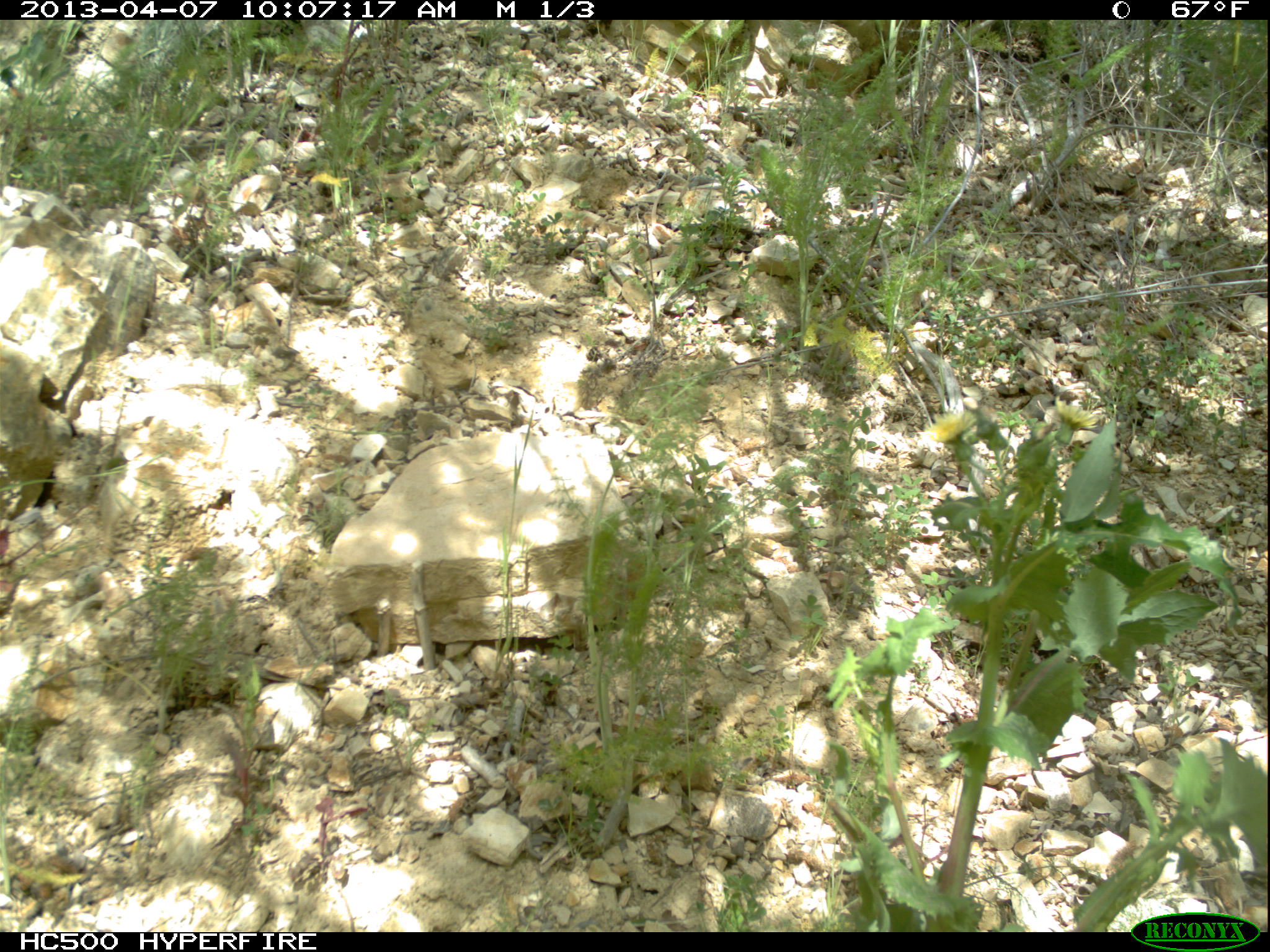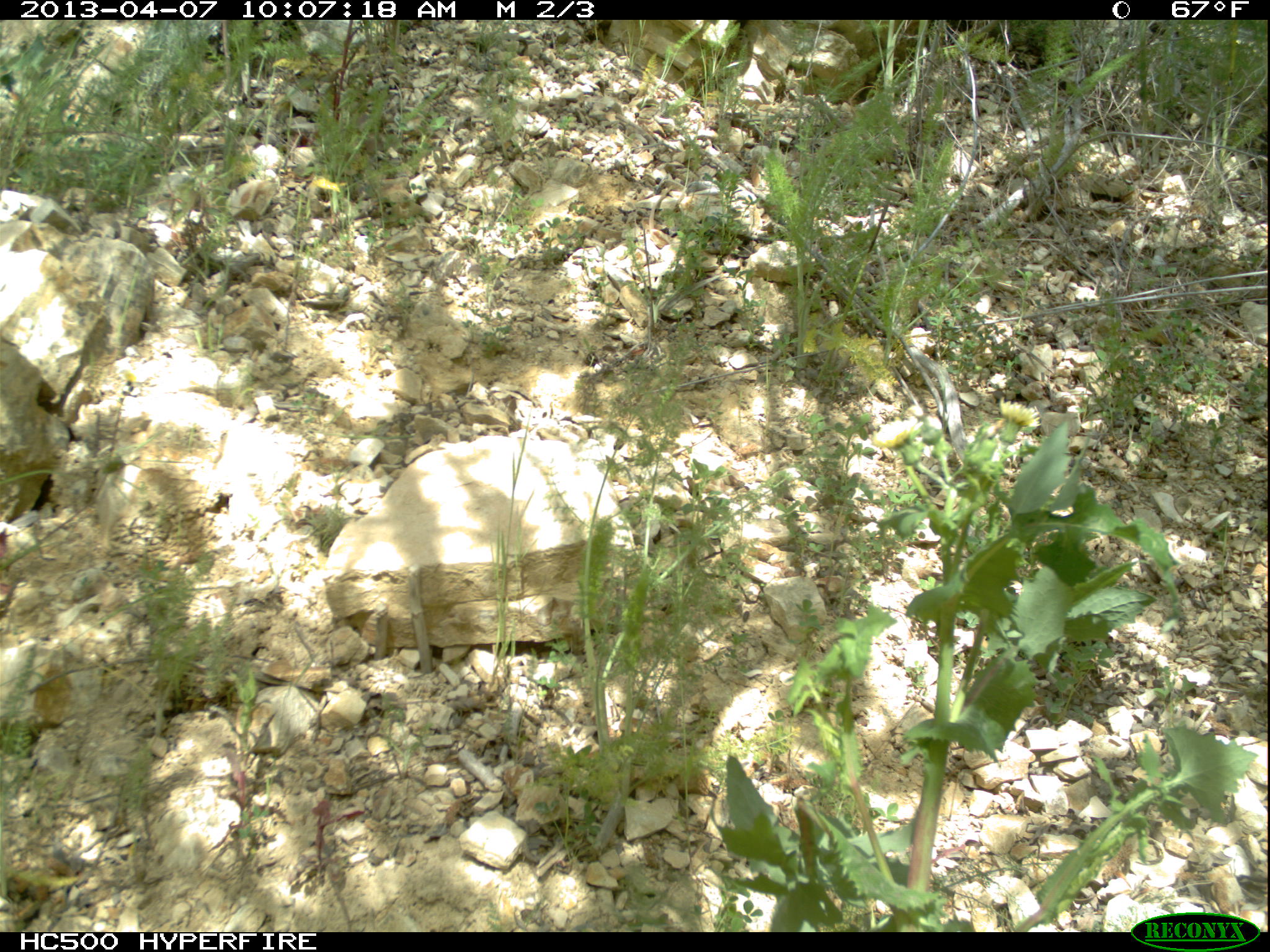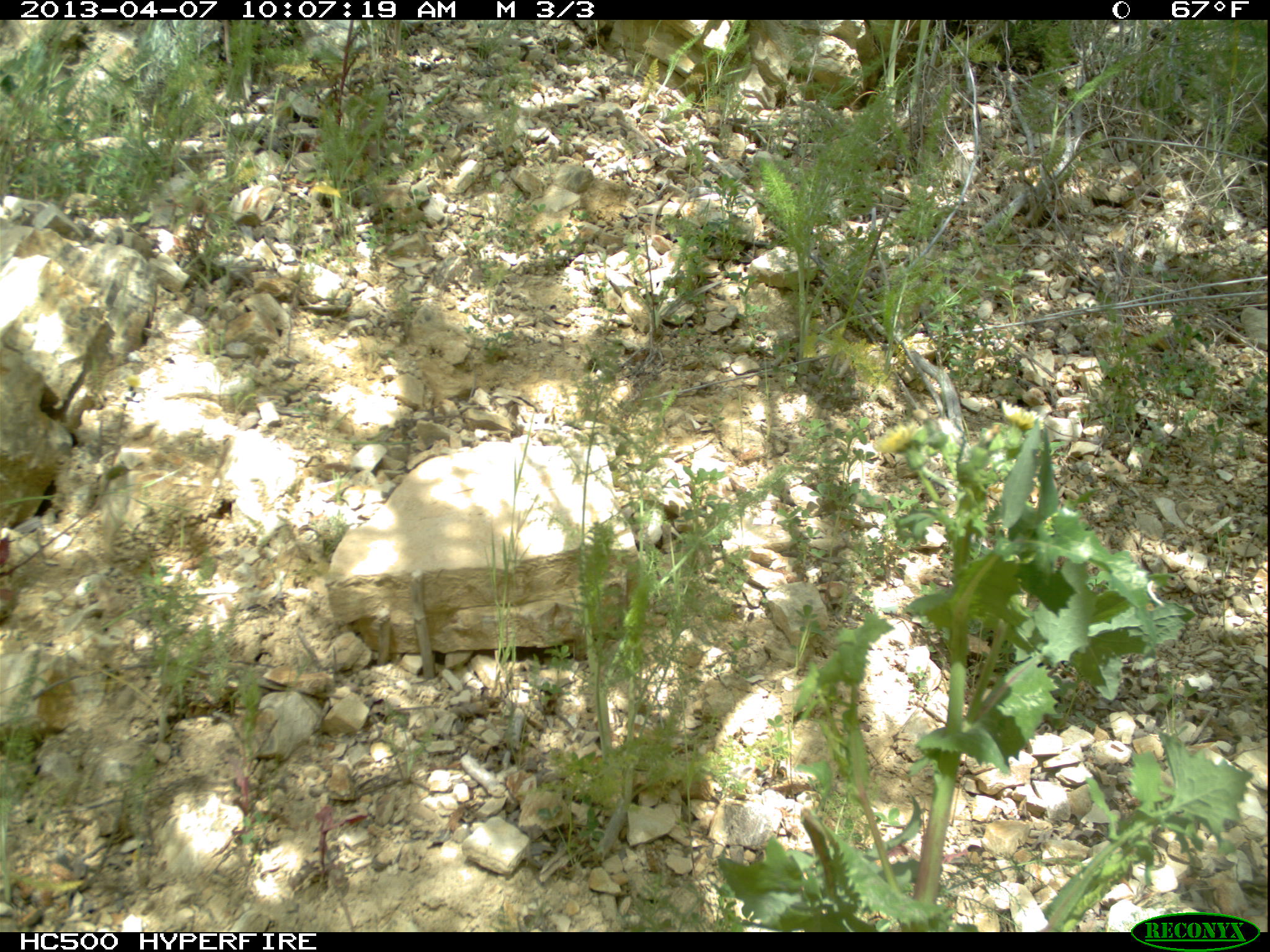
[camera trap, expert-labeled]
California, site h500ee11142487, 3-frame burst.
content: no animal present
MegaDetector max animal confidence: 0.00